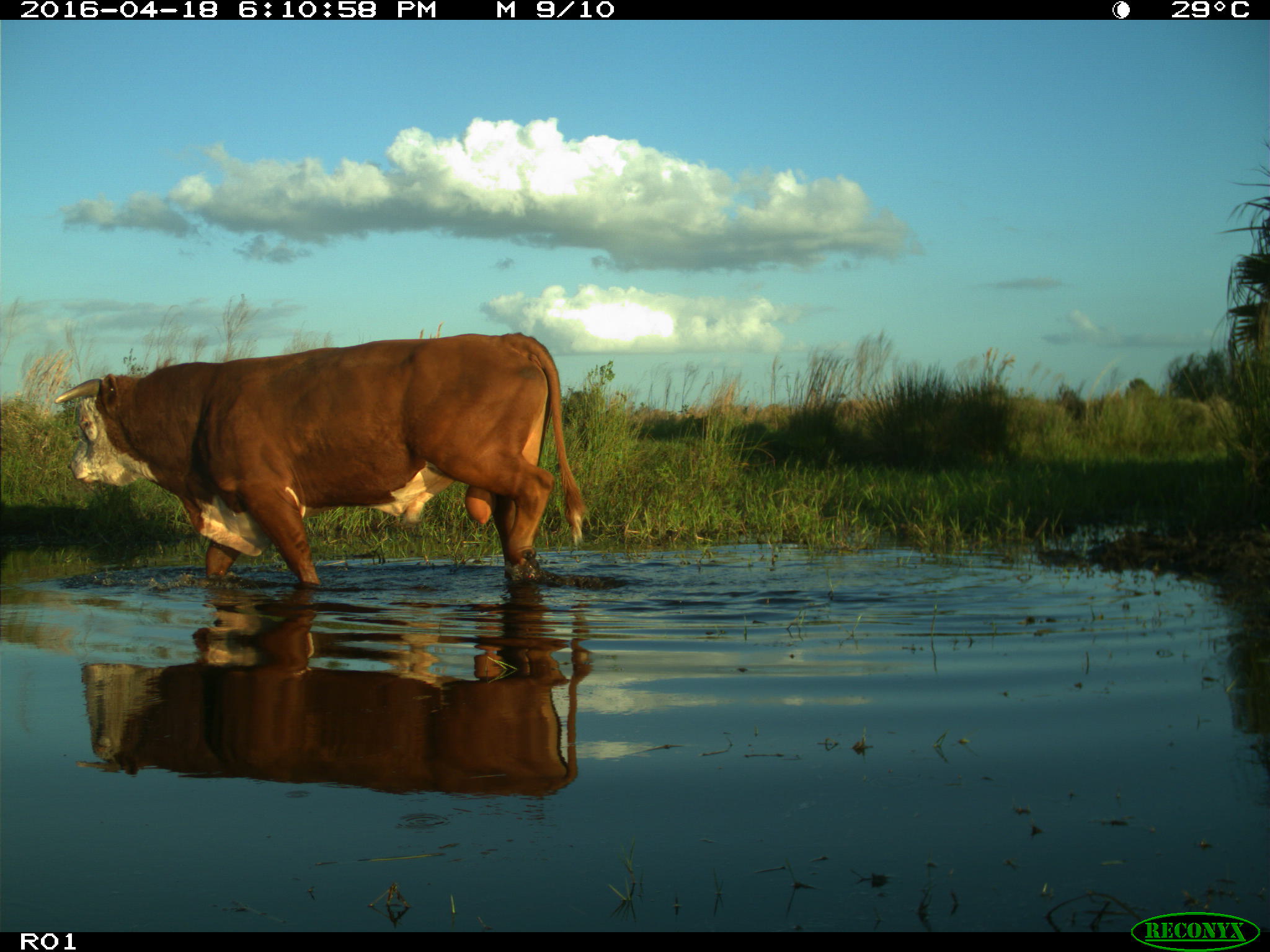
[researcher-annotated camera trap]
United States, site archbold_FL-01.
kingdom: Animalia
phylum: Chordata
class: Mammalia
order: Artiodactyla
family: Bovidae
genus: Bos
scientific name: Bos taurus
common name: domestic cow